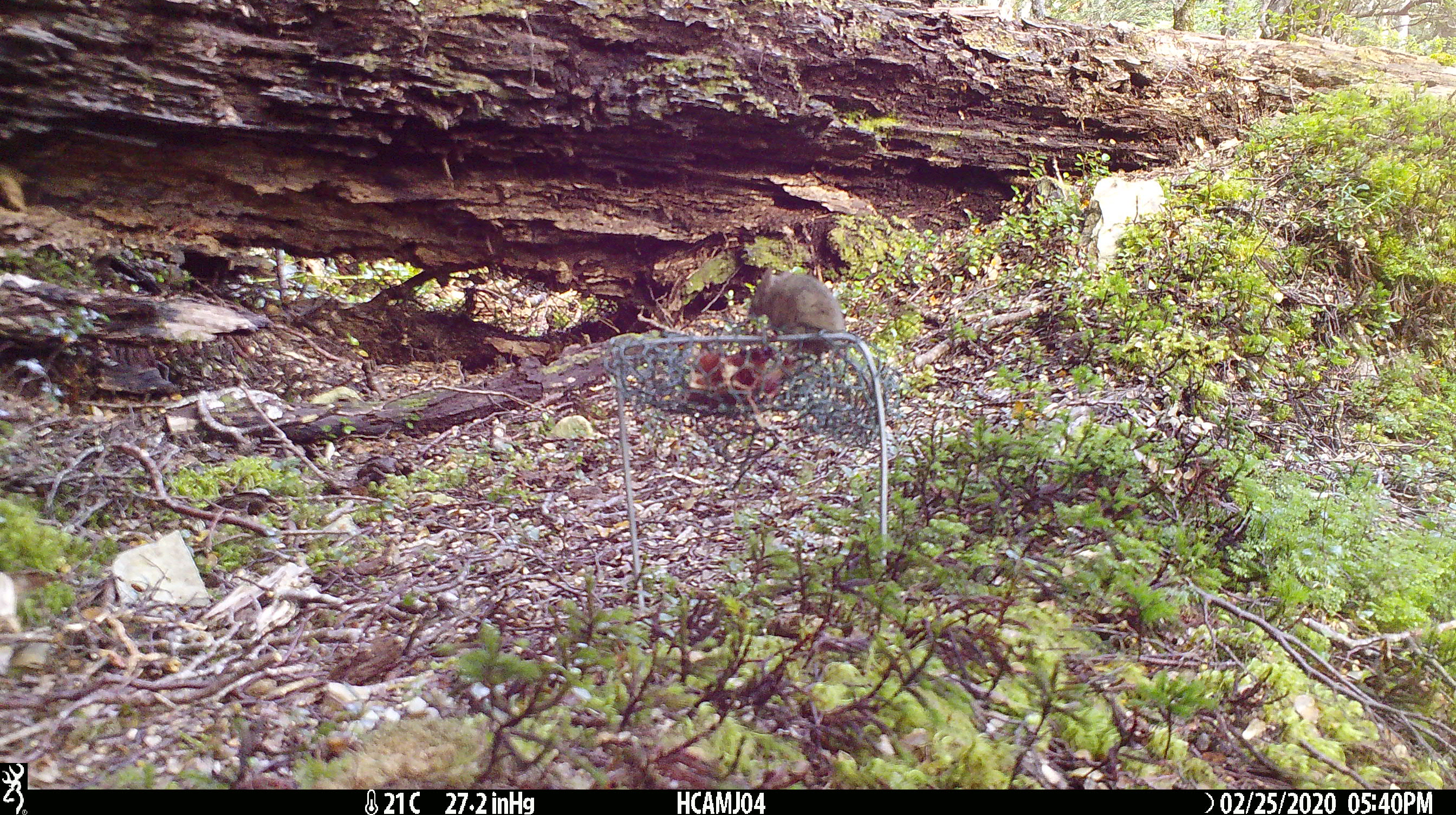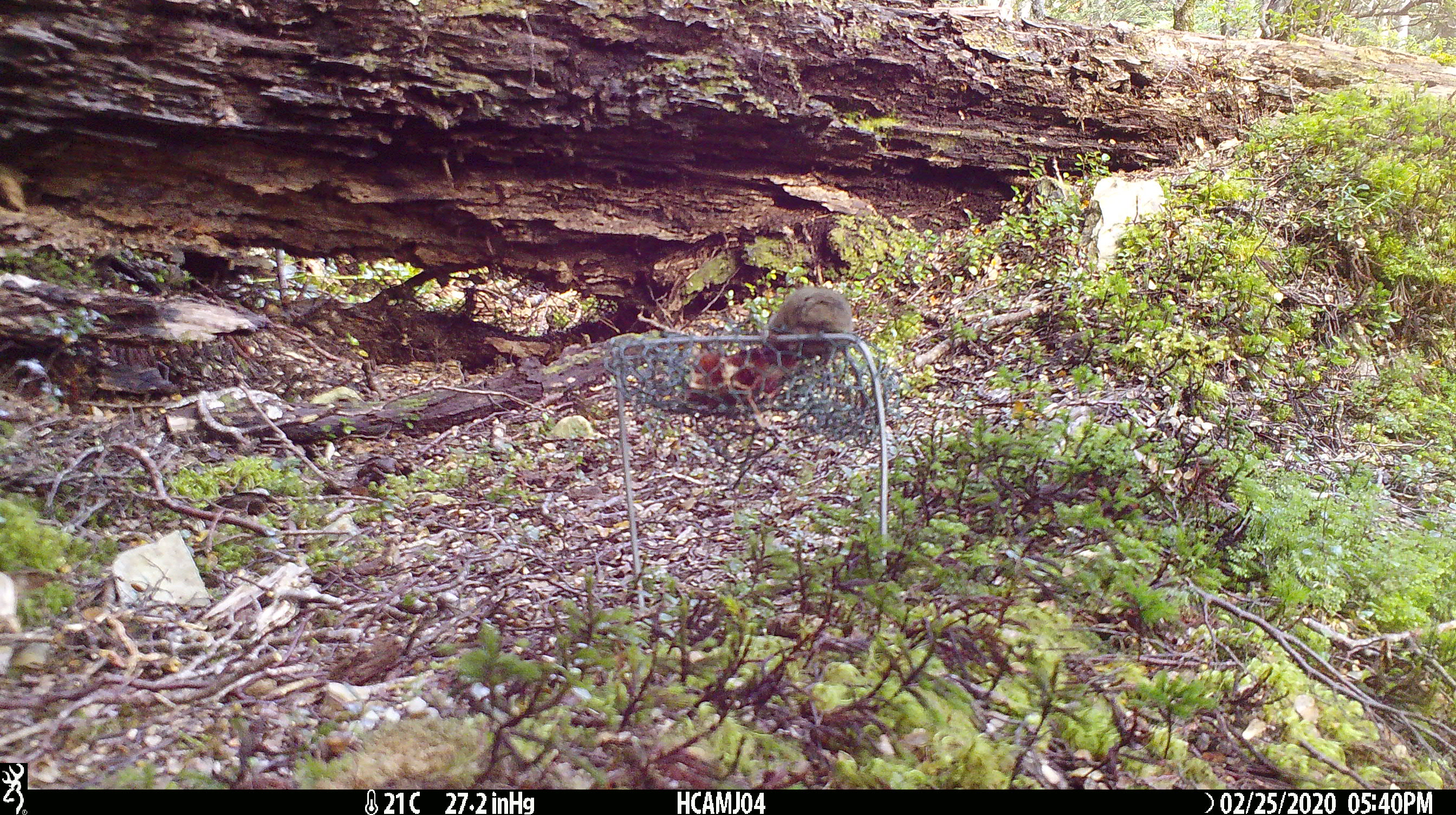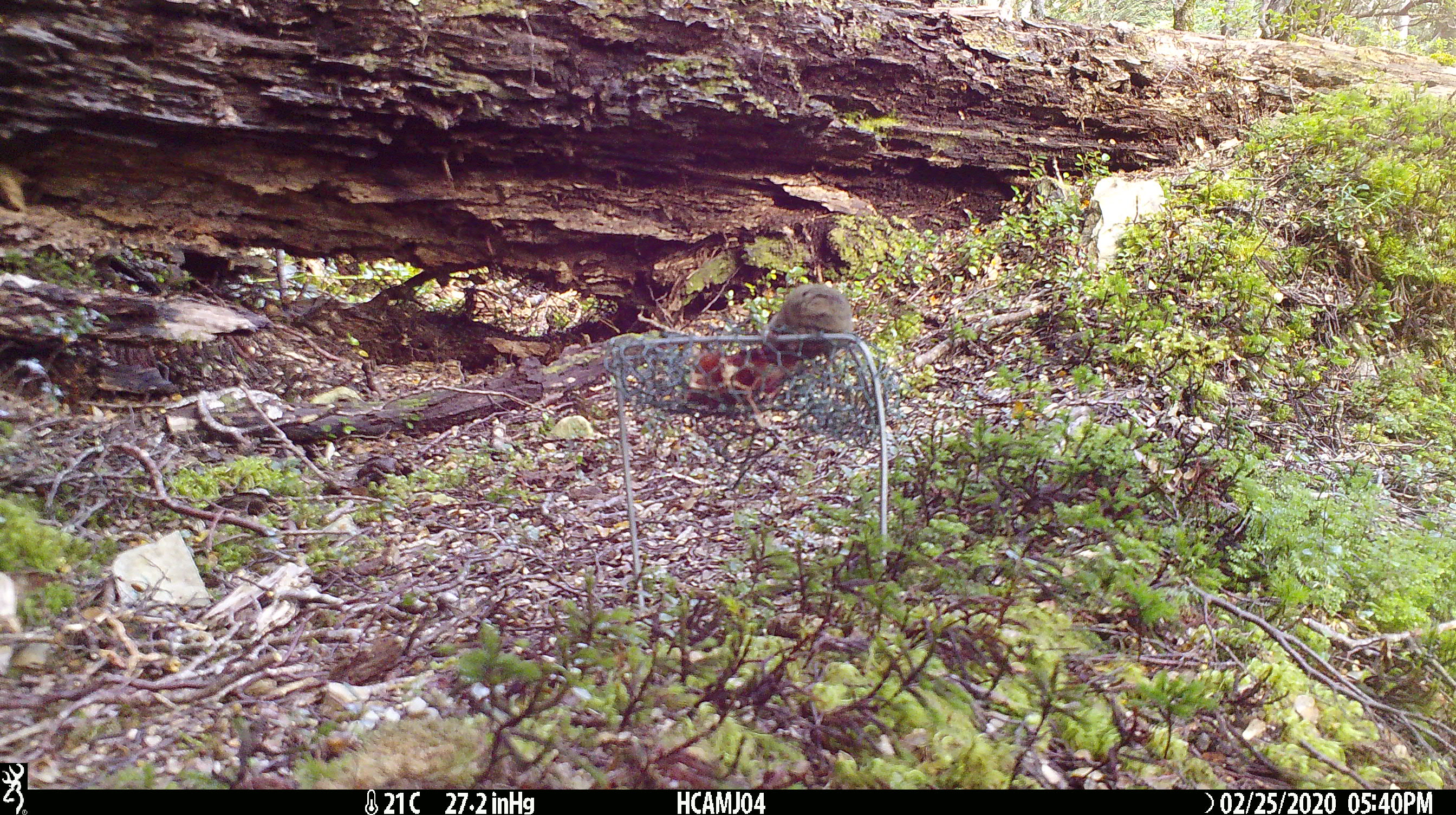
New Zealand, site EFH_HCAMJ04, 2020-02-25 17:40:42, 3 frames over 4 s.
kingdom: Animalia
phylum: Chordata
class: Mammalia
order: Rodentia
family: Muridae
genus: Mus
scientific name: Mus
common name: mouse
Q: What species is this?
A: Mouse (Mus).